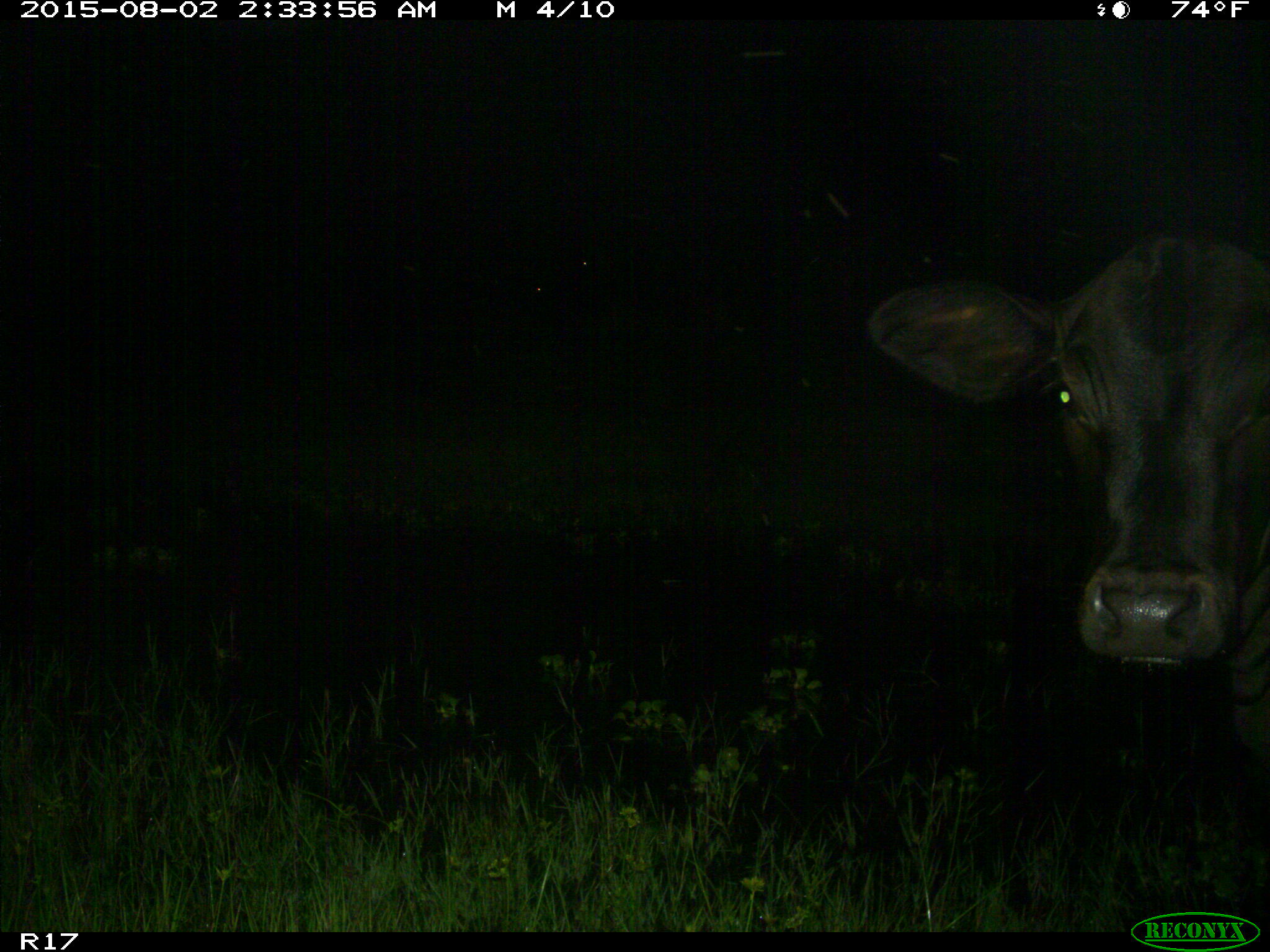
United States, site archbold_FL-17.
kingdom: Animalia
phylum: Chordata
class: Mammalia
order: Artiodactyla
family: Bovidae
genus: Bos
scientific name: Bos taurus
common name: domestic cow